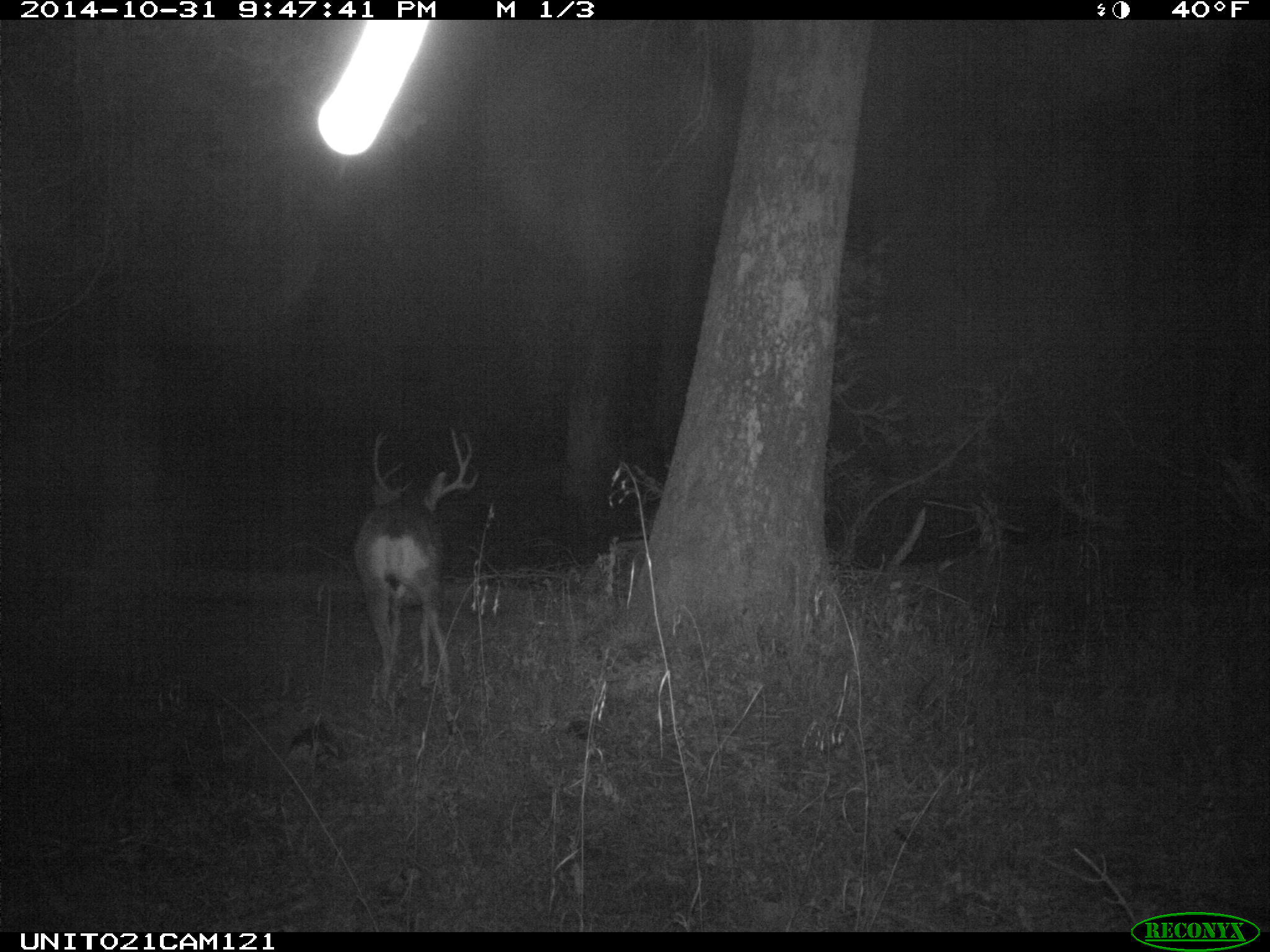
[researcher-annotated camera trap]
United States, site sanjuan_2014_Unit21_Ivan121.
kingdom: Animalia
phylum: Chordata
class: Mammalia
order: Artiodactyla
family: Cervidae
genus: Odocoileus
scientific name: Odocoileus hemionus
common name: mule deer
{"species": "Odocoileus hemionus (mule deer)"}